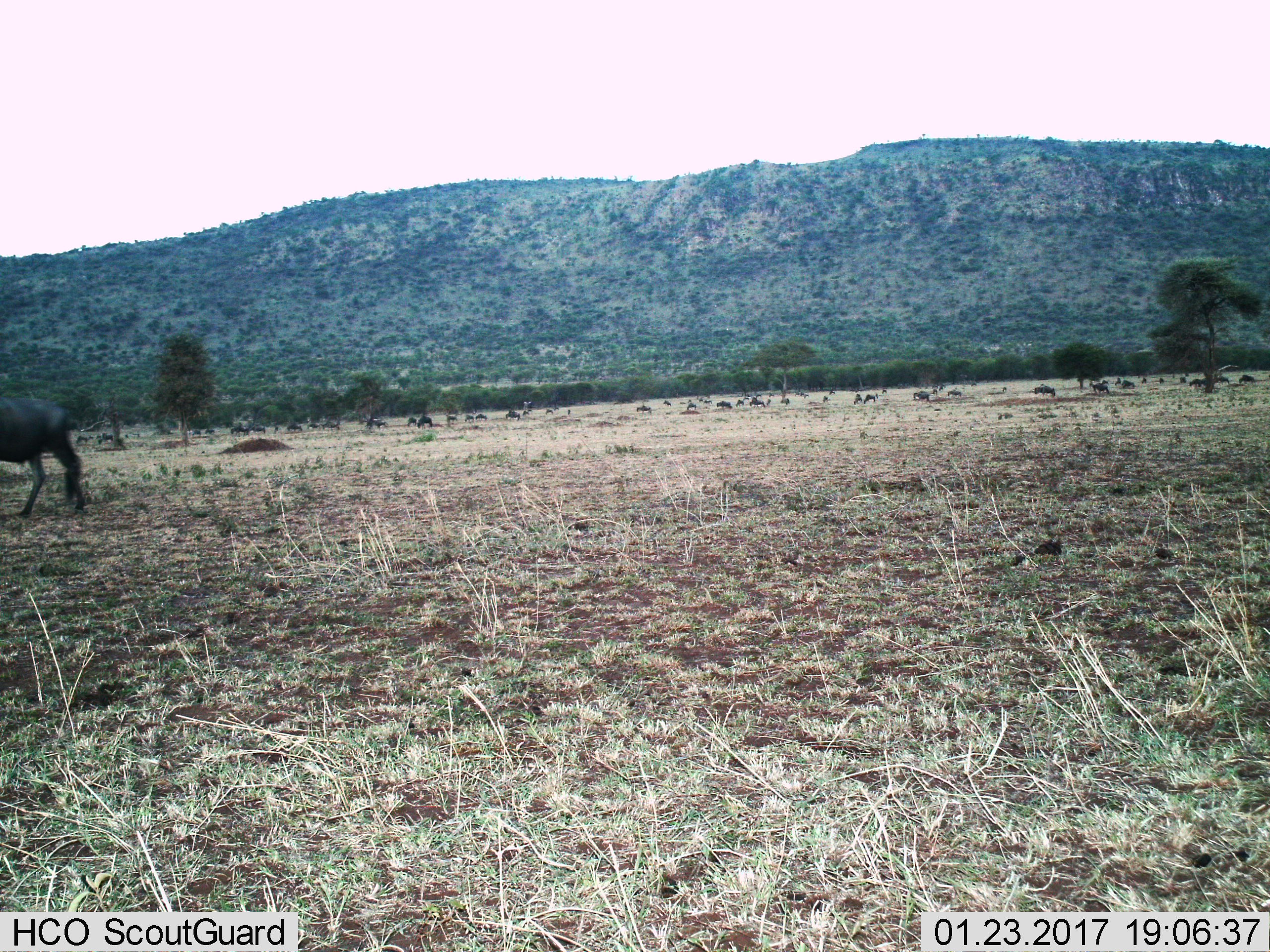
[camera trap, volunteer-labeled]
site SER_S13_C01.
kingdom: Animalia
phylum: Chordata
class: Mammalia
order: Artiodactyla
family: Bovidae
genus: Connochaetes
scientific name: Connochaetes taurinus taurinus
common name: blue wildebeest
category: wildebeestblue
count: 11-50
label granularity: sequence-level